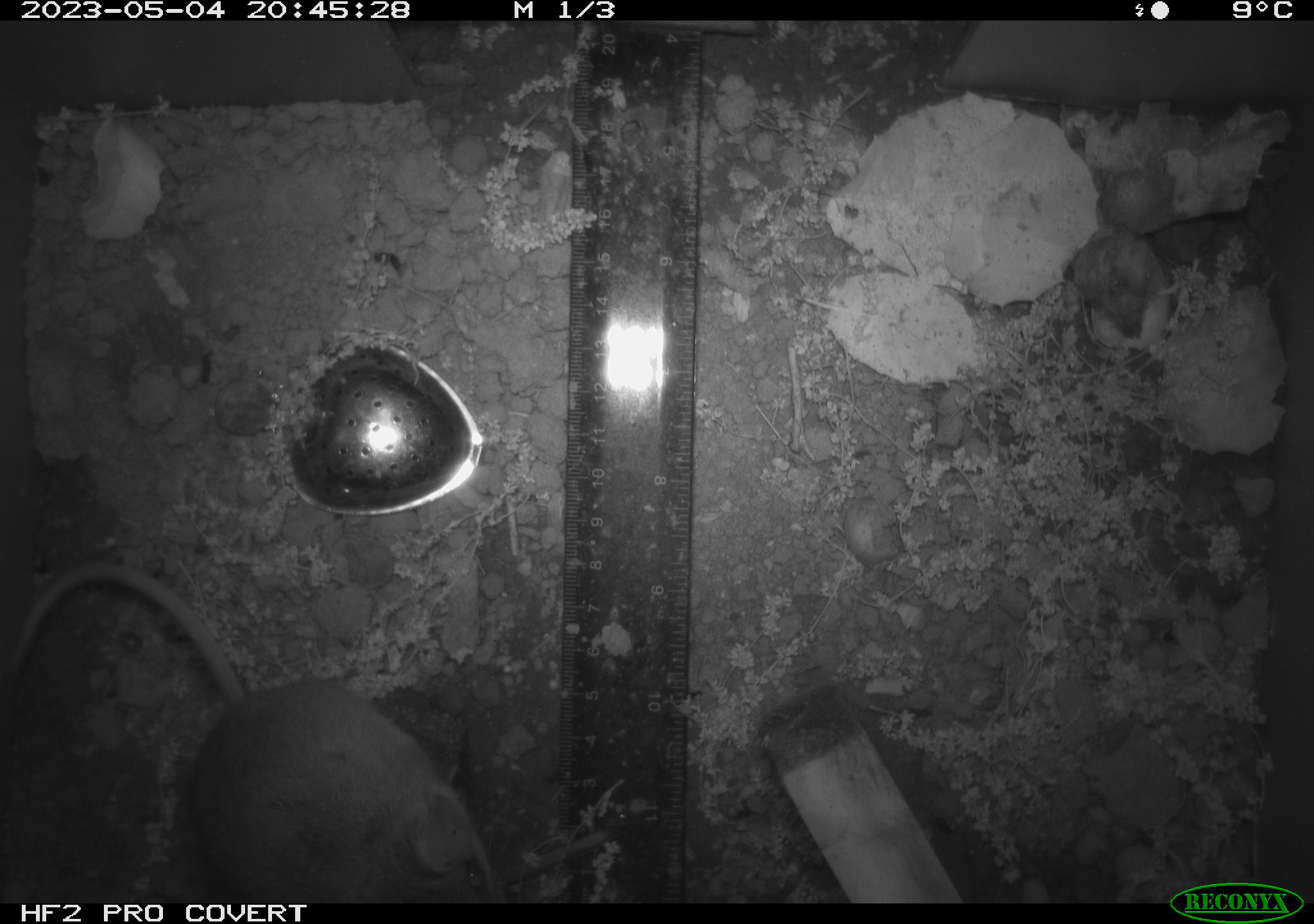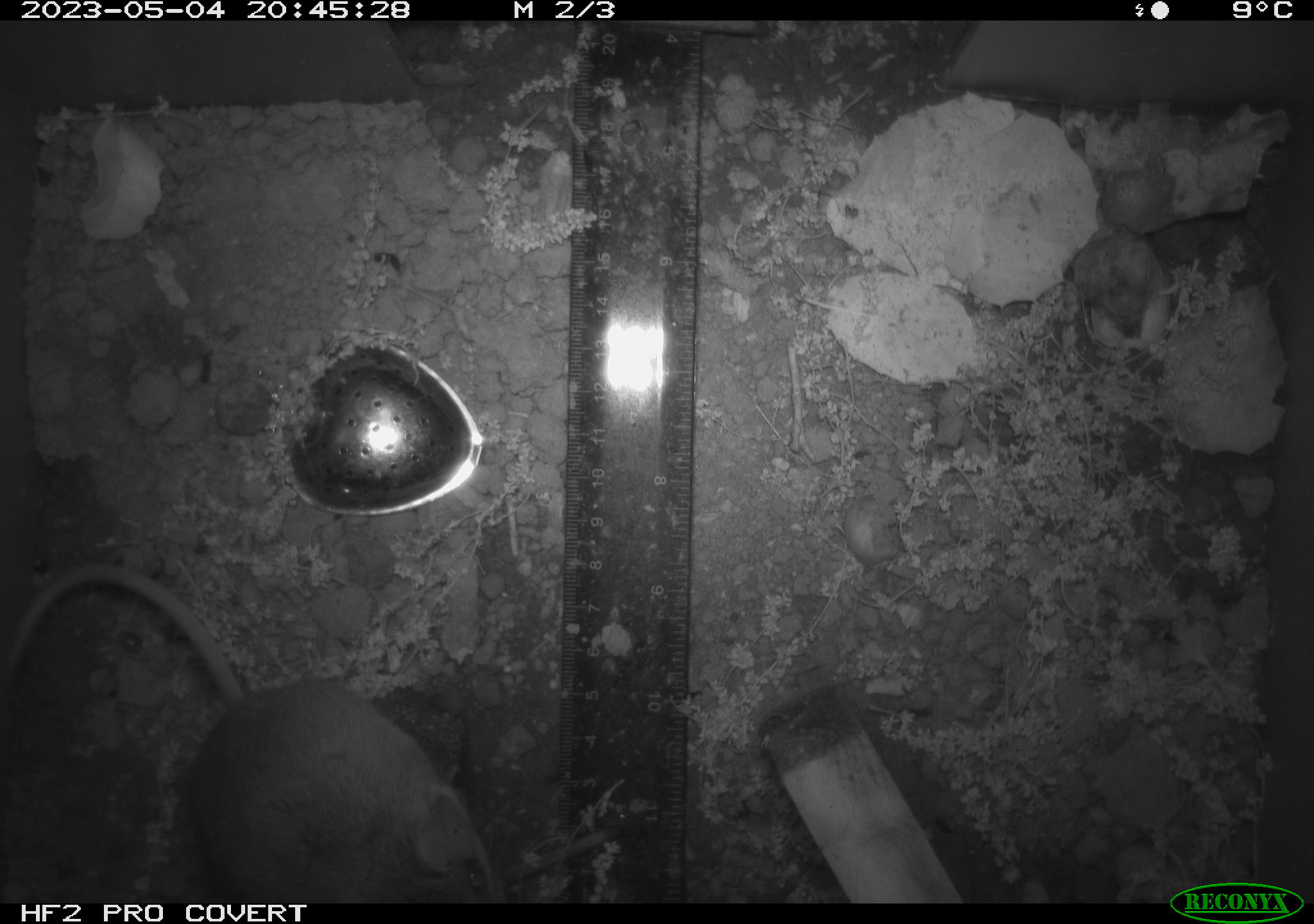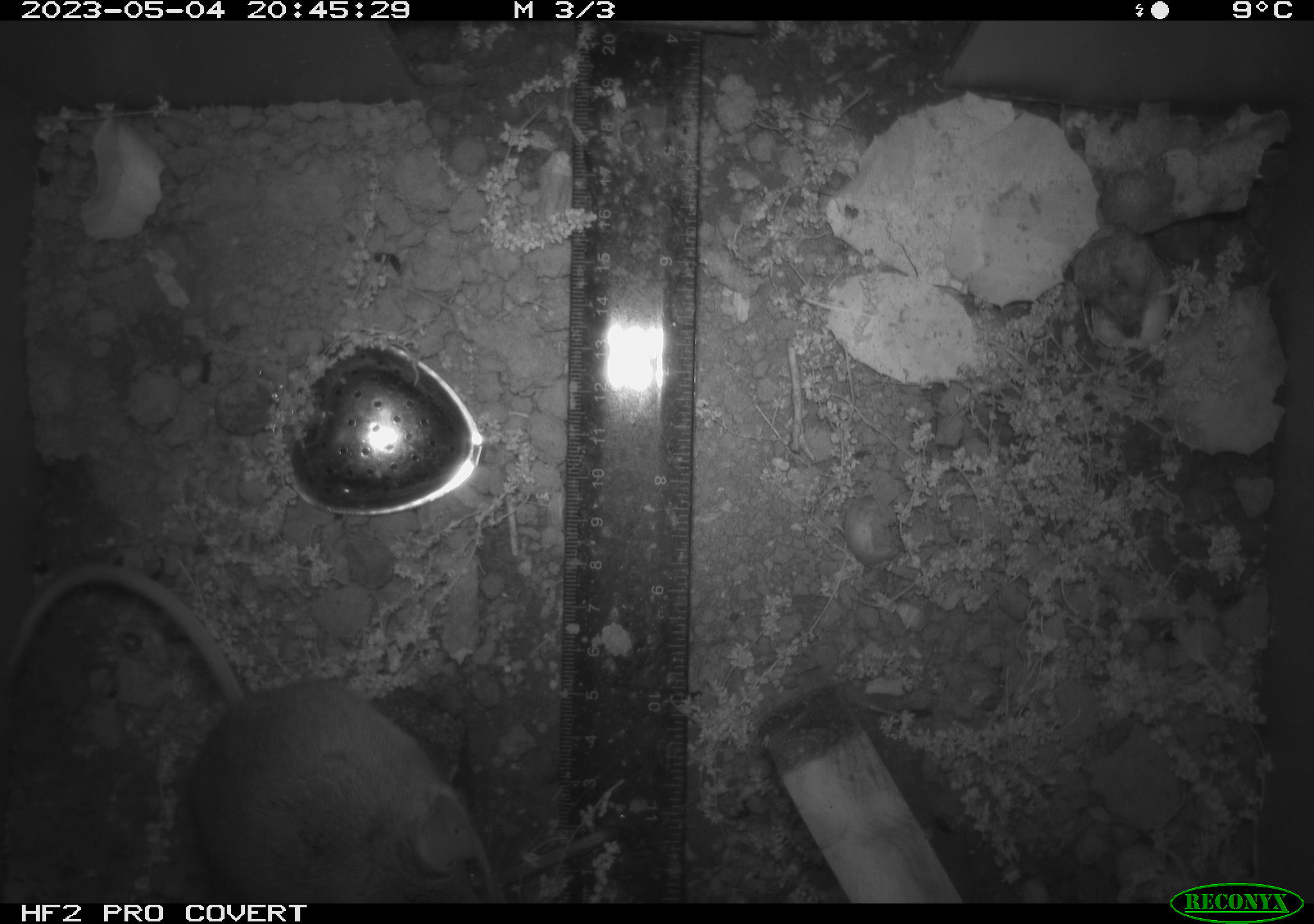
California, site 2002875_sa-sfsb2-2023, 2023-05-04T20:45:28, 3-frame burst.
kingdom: Animalia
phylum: Chordata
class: Mammalia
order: Rodentia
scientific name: Rodentia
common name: mouse species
Mouse species (Rodentia).